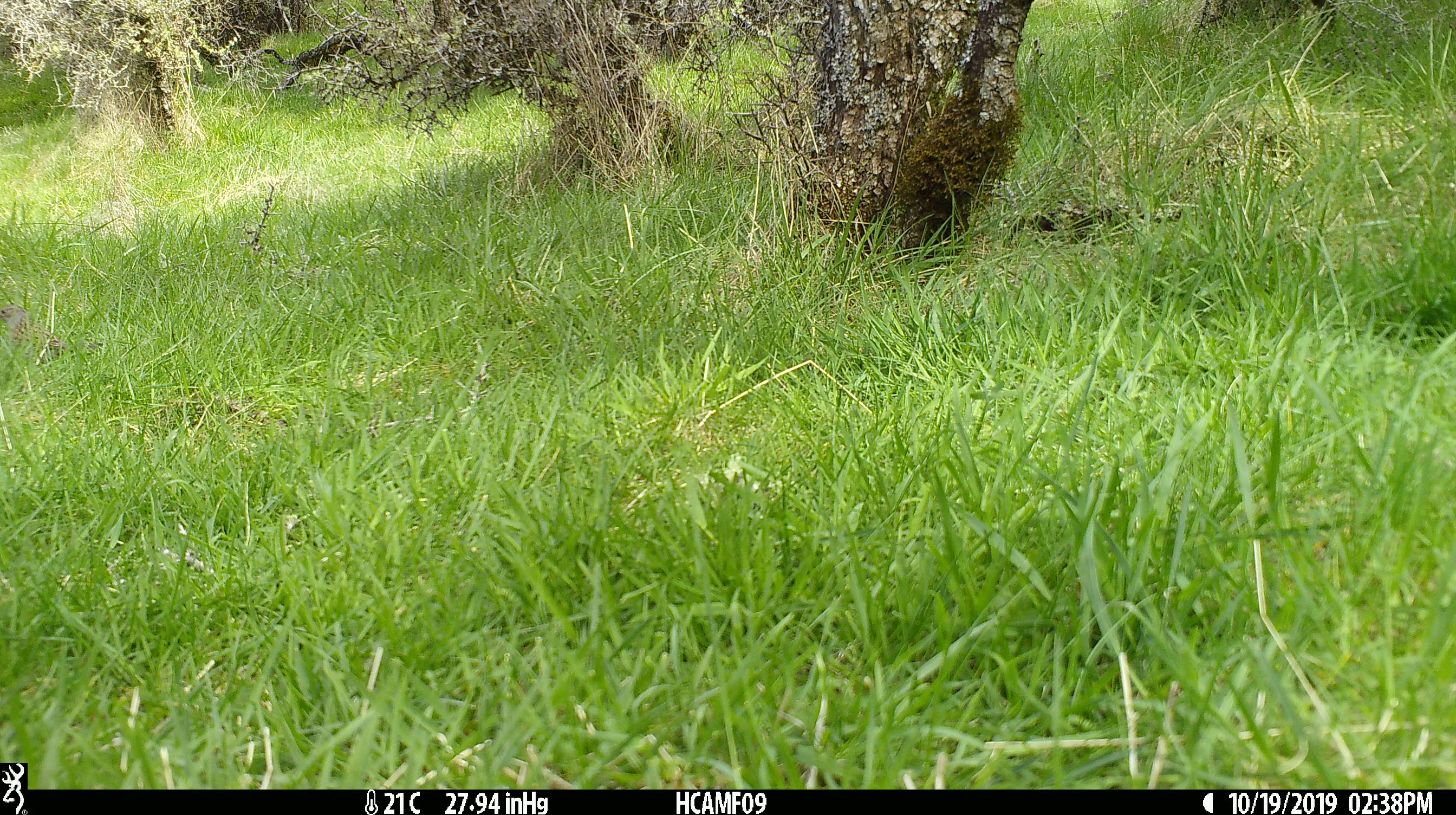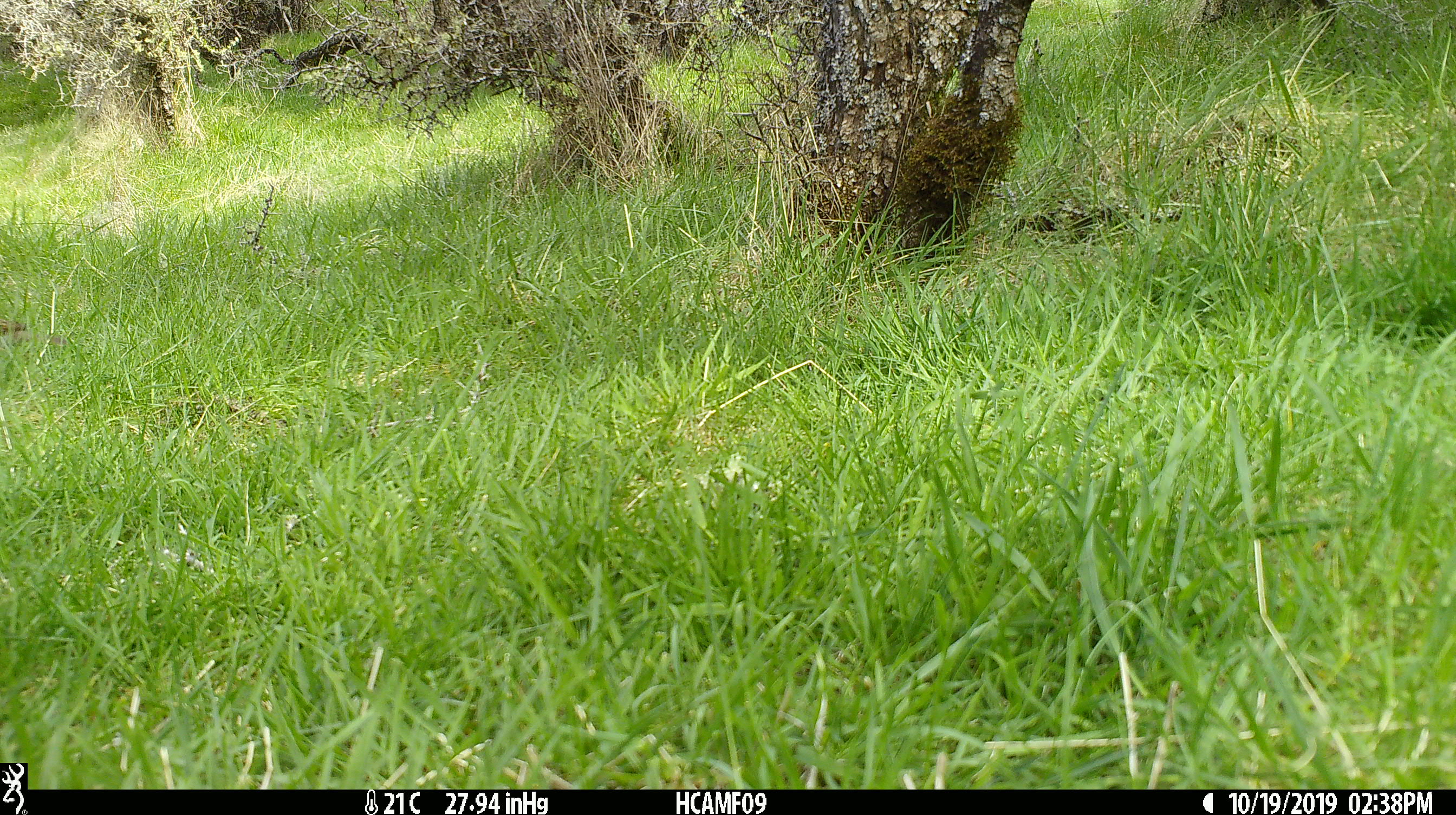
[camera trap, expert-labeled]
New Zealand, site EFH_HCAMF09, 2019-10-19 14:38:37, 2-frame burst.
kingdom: Animalia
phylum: Chordata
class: Aves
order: Passeriformes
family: Prunellidae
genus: Prunella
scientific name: Prunella modularis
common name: dunnock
Dunnock (Prunella modularis).